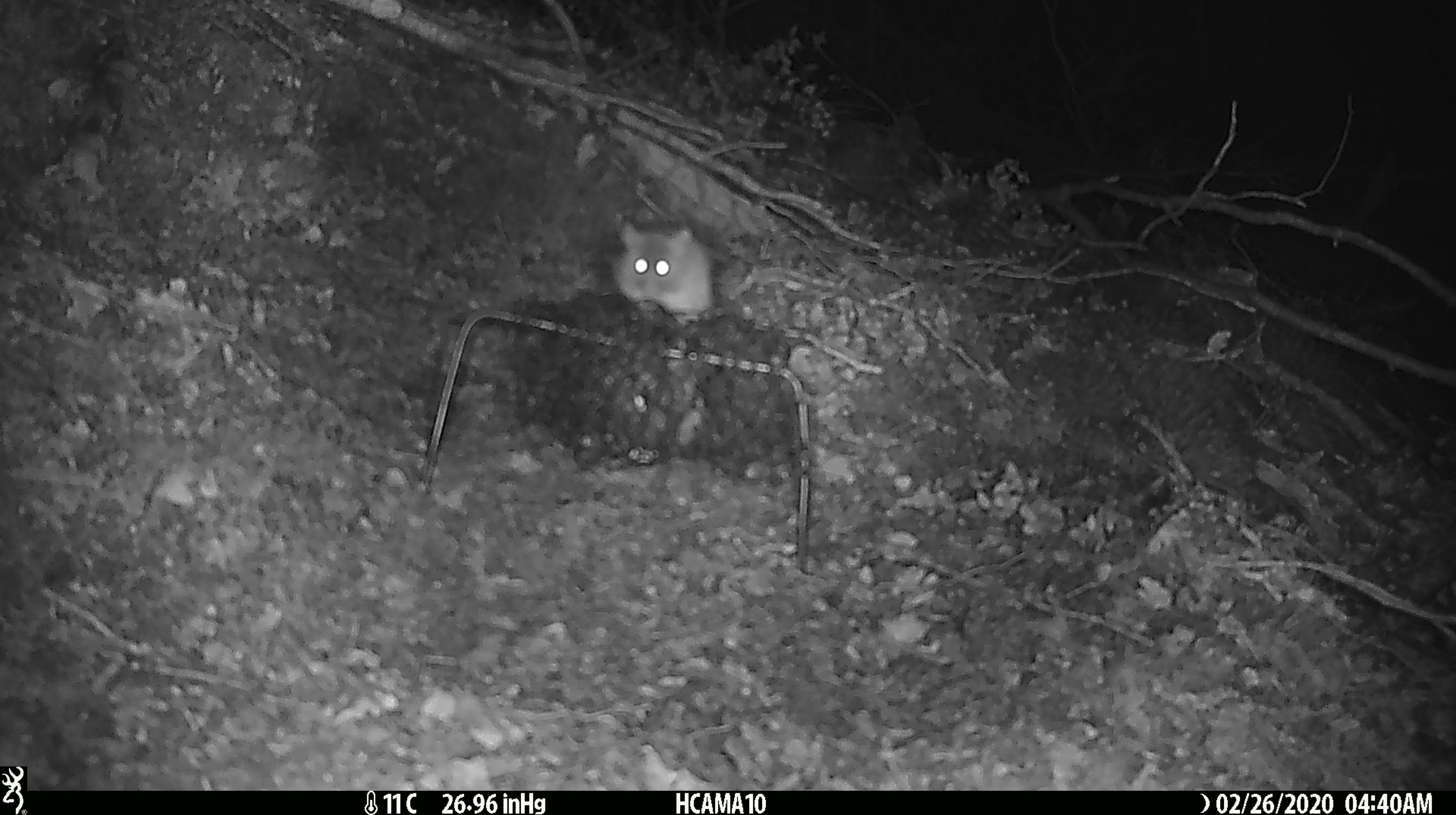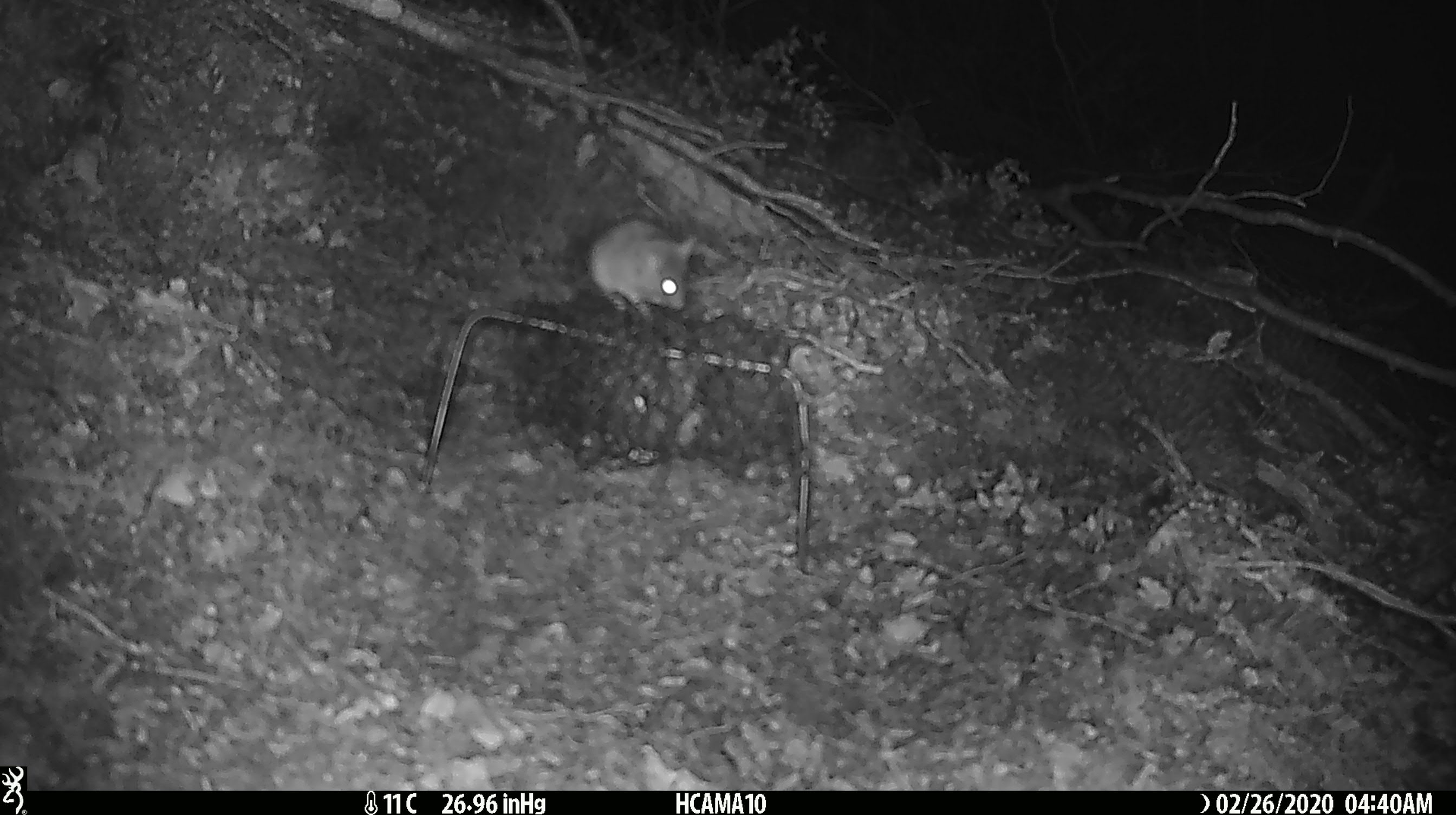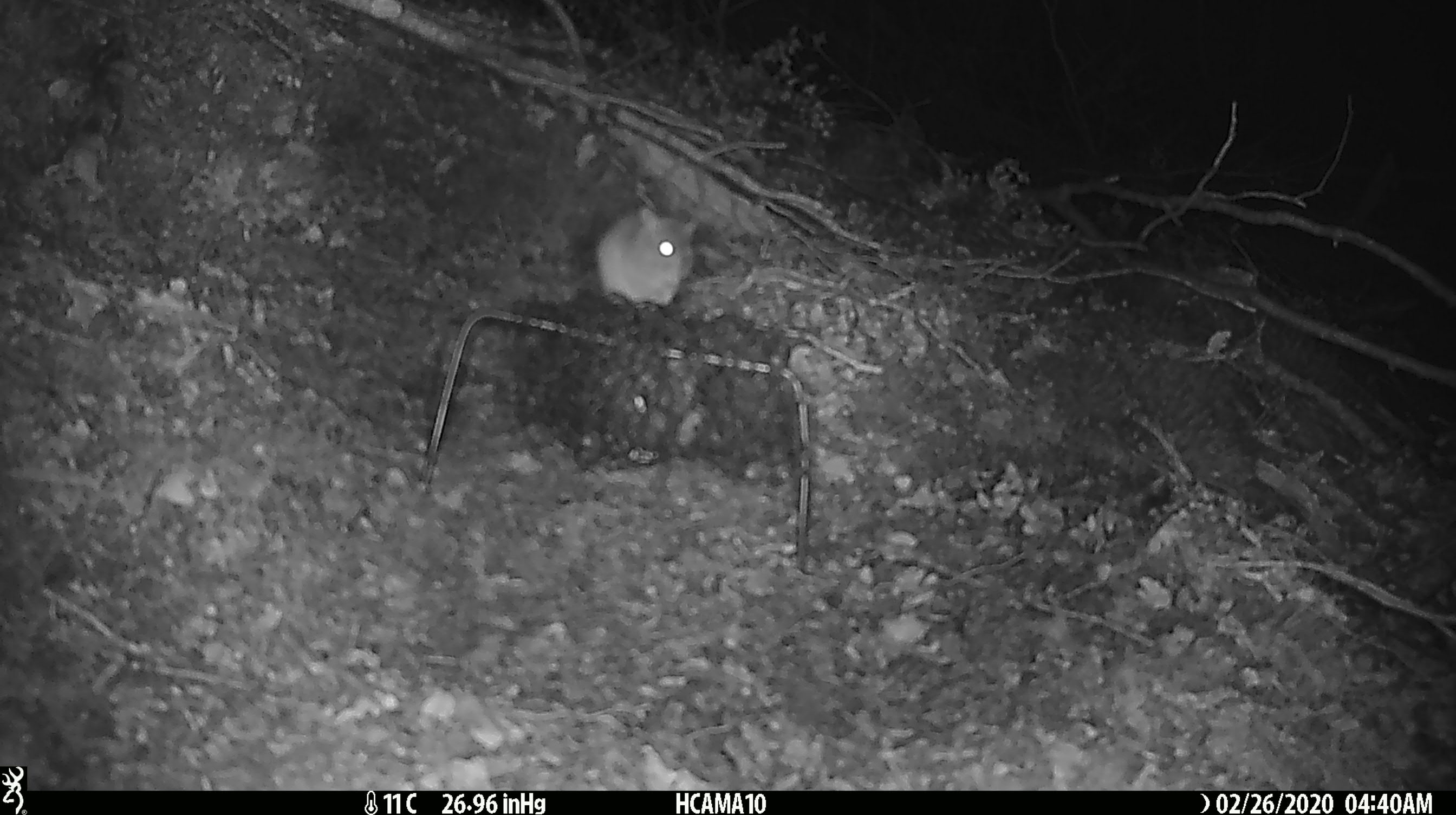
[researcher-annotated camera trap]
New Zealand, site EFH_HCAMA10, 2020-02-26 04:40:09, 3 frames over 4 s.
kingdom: Animalia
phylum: Chordata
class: Mammalia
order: Rodentia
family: Muridae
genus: Mus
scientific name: Mus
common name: mouse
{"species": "mouse (Mus)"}